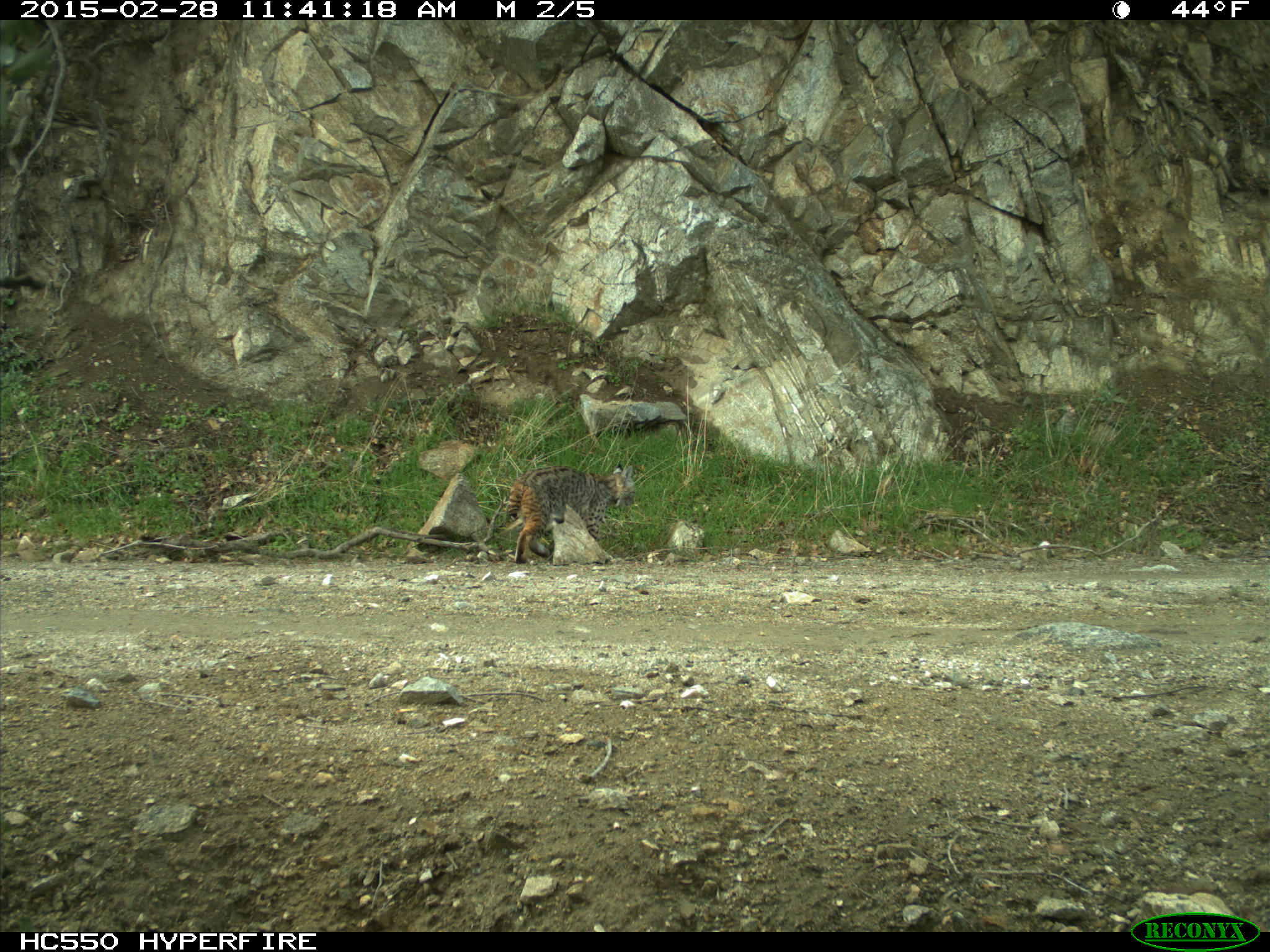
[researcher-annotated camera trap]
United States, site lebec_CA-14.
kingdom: Animalia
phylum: Chordata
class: Mammalia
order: Carnivora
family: Felidae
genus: Lynx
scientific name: Lynx rufus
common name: bobcat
Lynx rufus (bobcat).